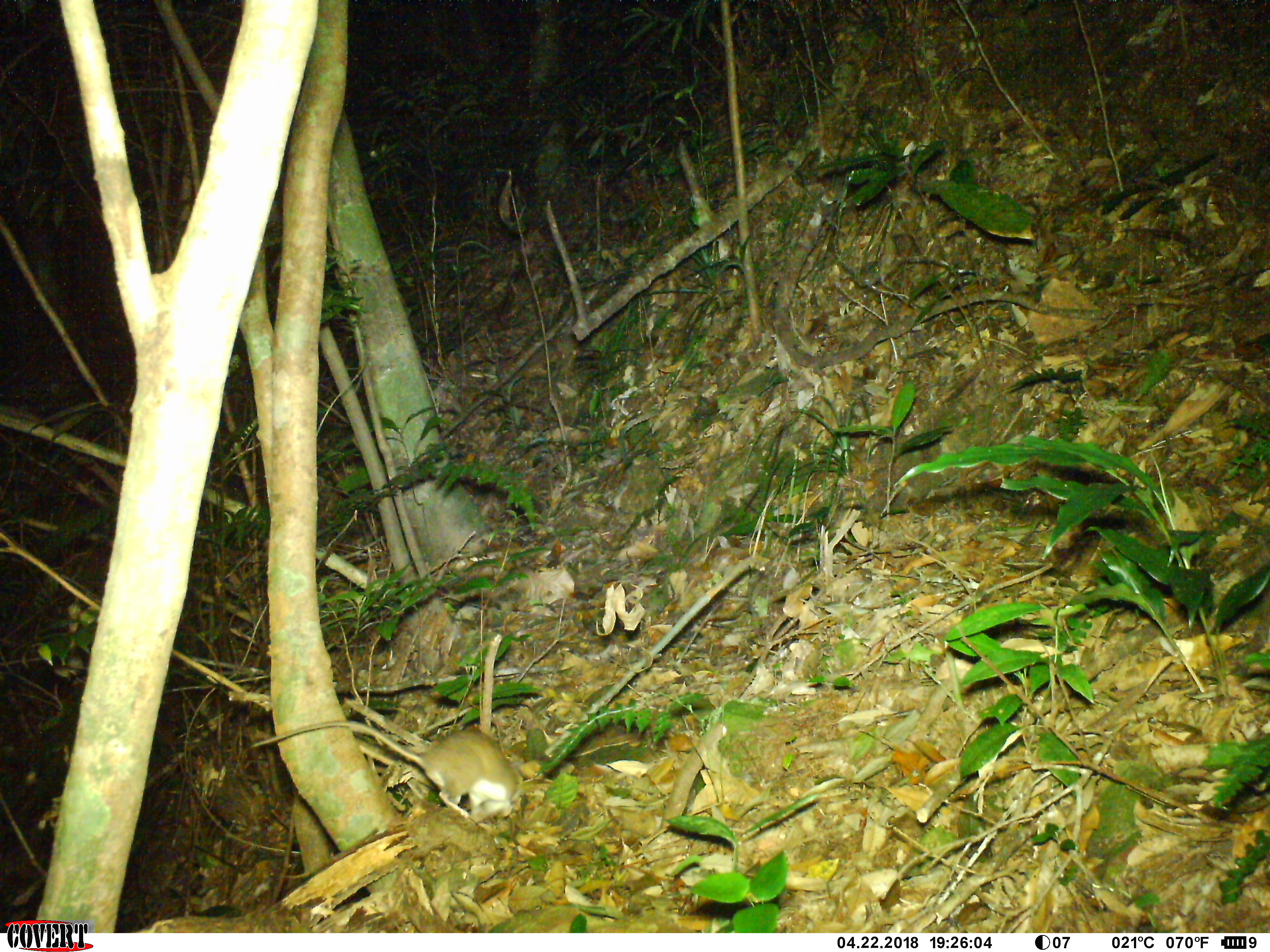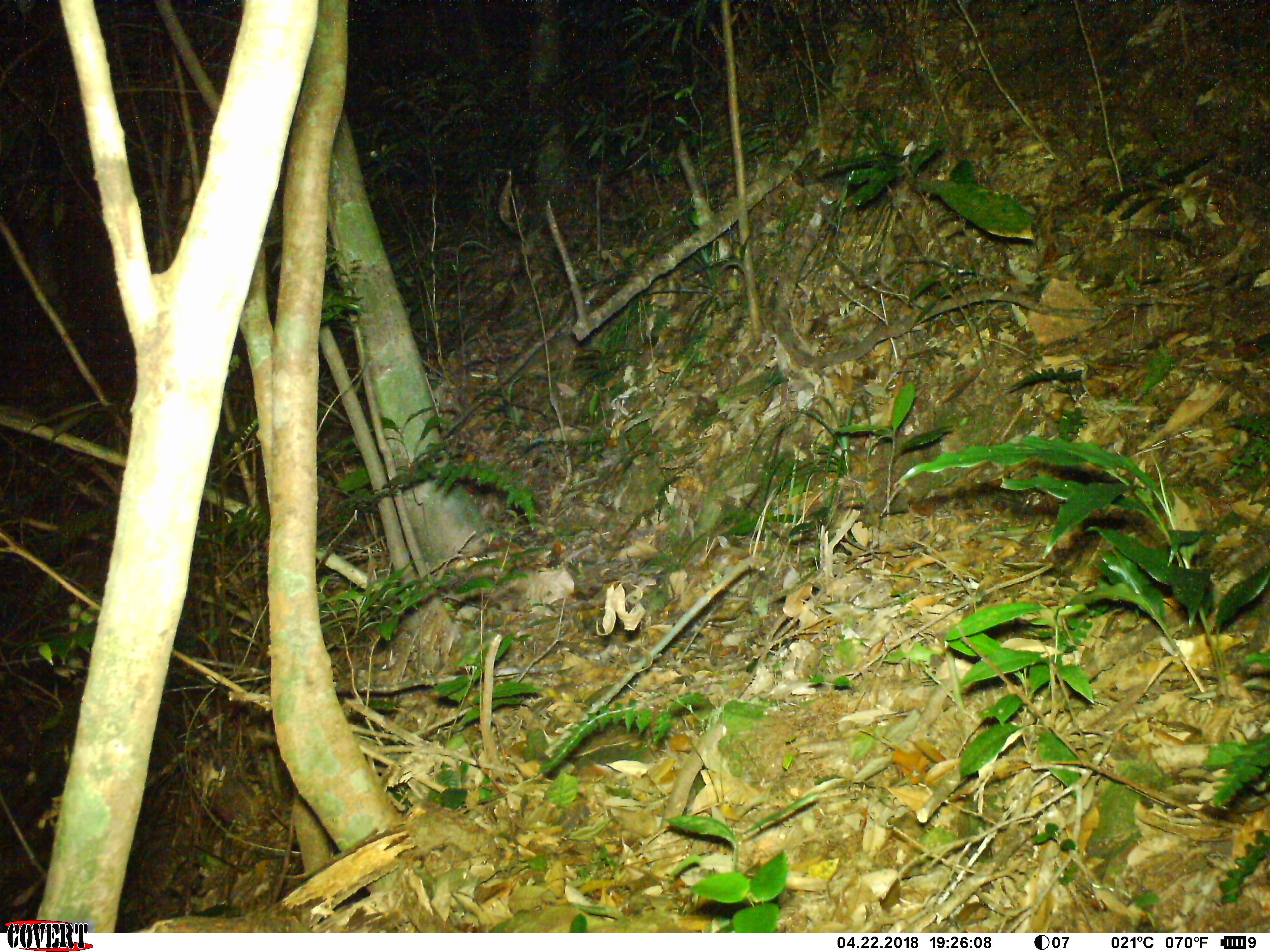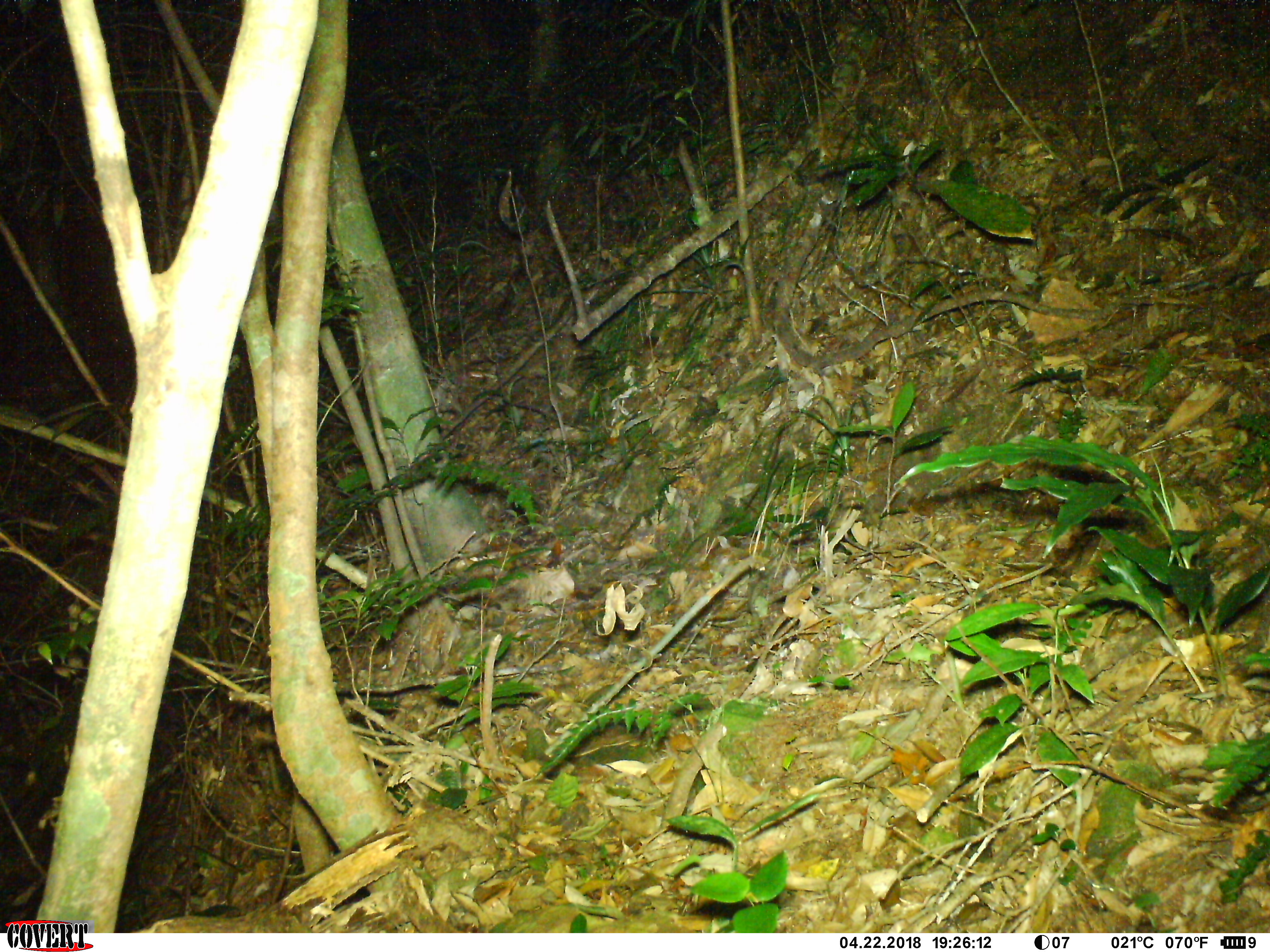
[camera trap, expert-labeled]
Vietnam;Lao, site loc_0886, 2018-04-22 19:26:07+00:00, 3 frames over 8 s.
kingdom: Animalia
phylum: Chordata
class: Mammalia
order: Rodentia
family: Muridae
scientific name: Muridae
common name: old-world mice and rats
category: unidentified murid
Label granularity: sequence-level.